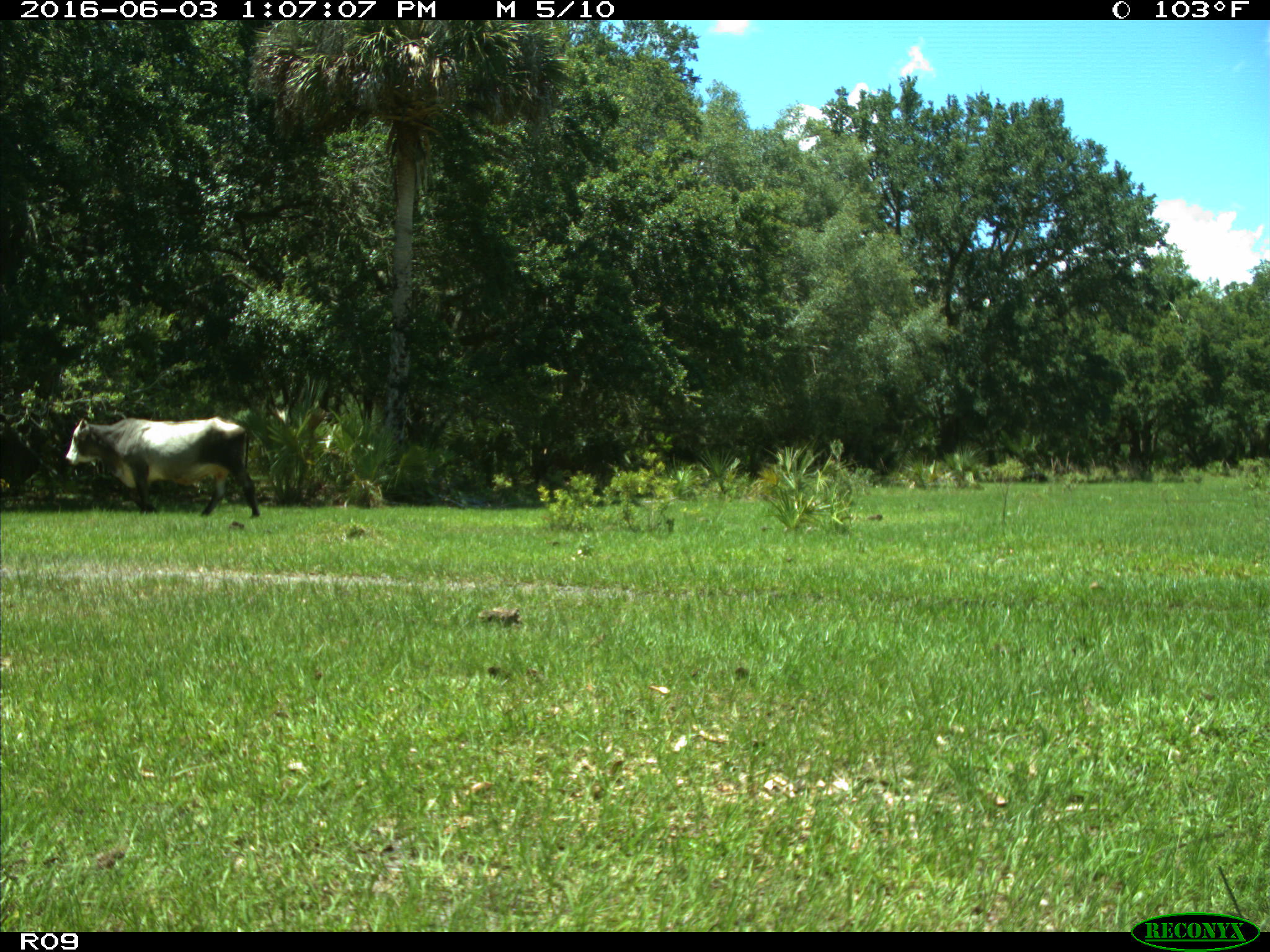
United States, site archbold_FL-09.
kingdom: Animalia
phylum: Chordata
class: Mammalia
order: Artiodactyla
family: Bovidae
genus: Bos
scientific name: Bos taurus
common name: domestic cow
Bos taurus (domestic cow).